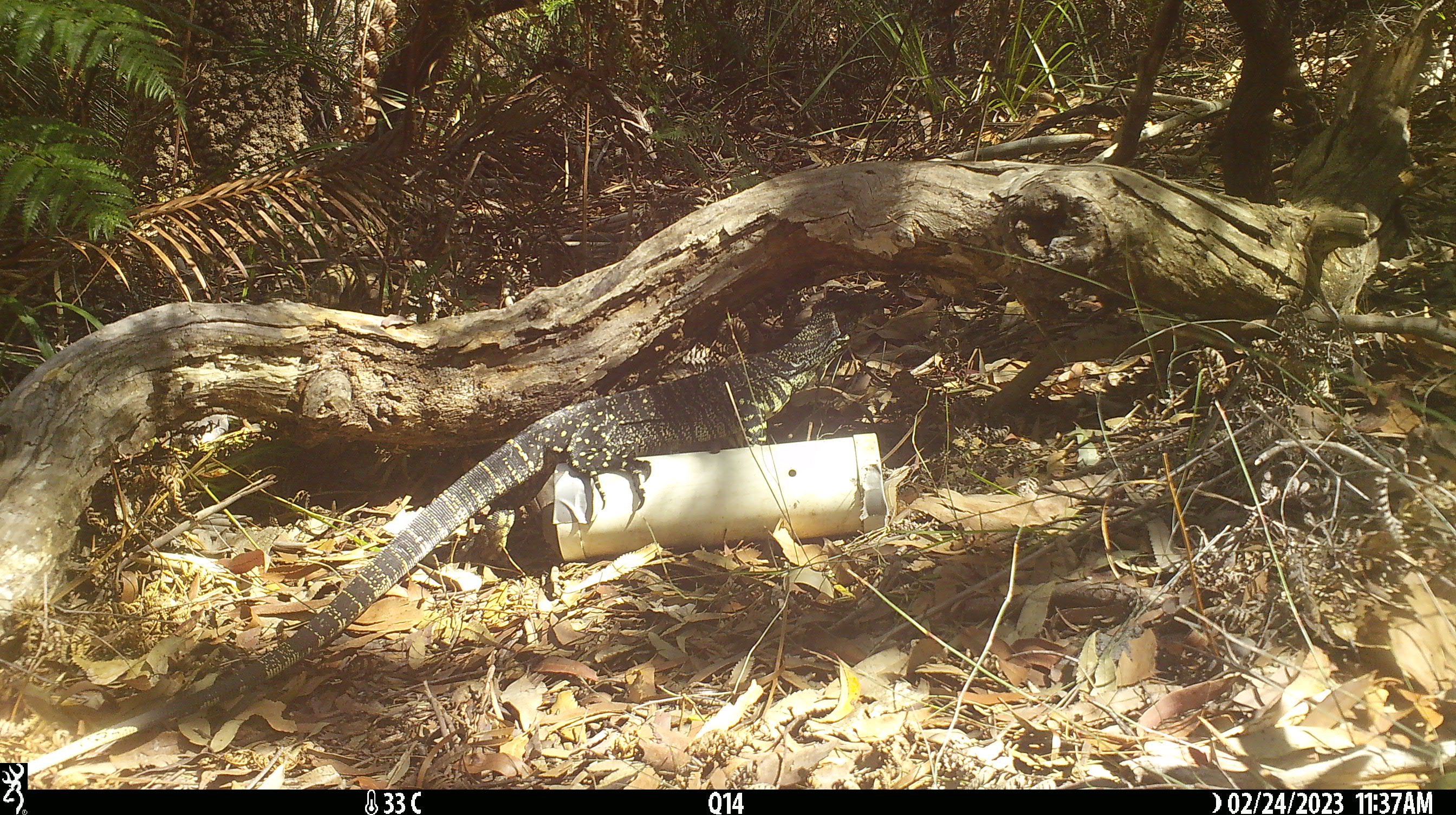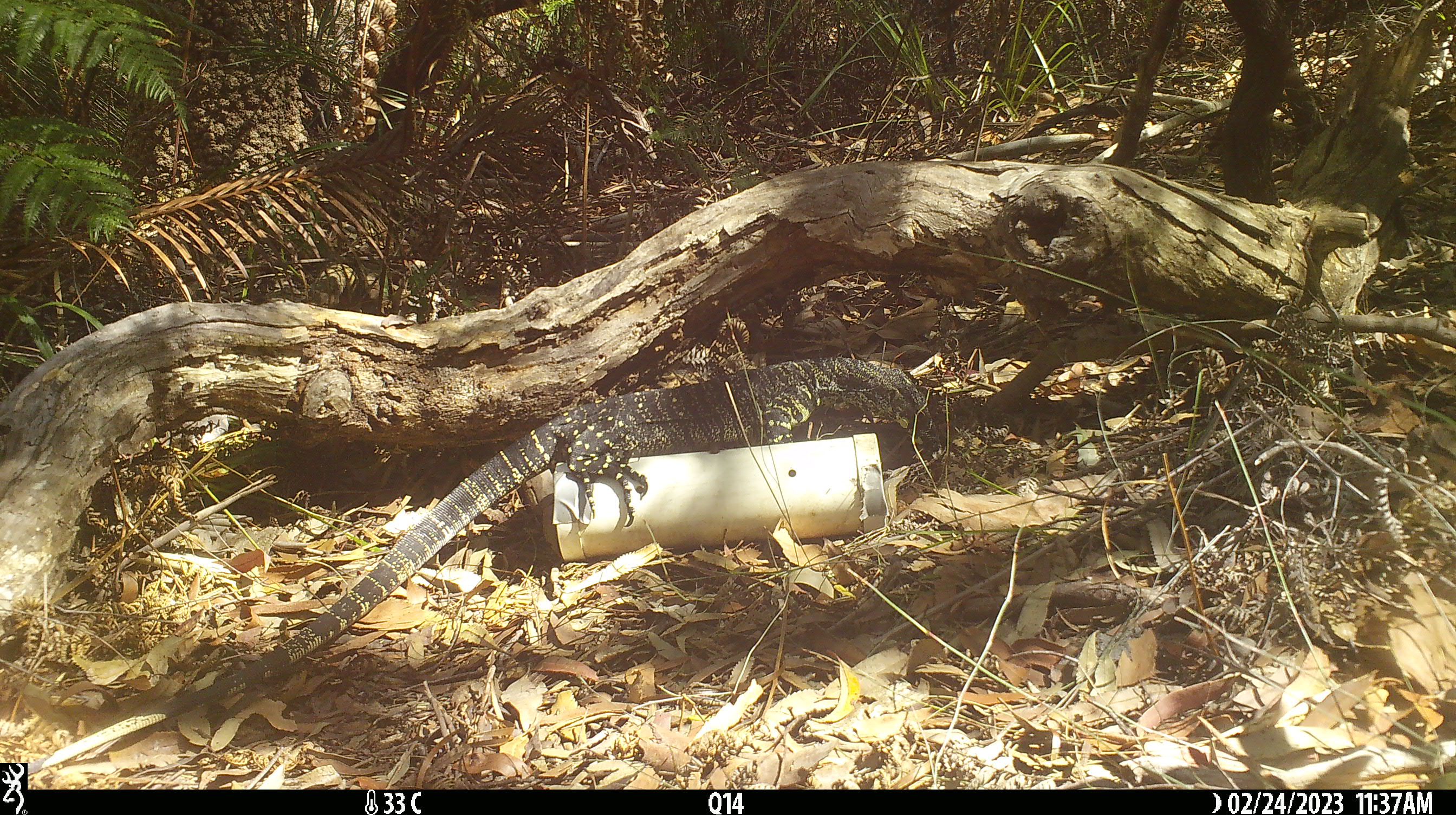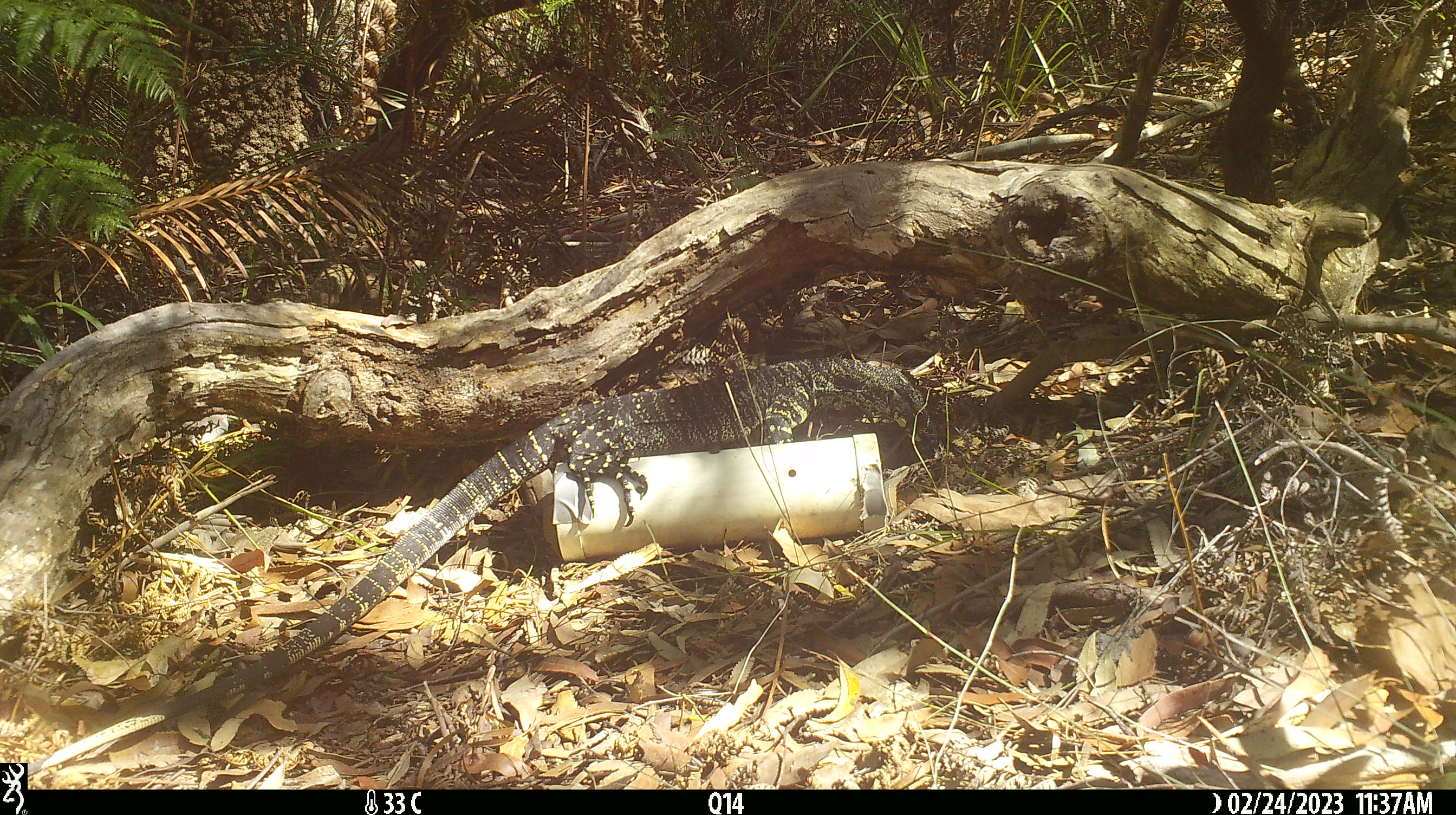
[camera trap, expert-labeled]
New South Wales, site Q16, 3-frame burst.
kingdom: Animalia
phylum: Chordata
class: Reptilia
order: Squamata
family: Varanidae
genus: Varanus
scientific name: Varanus varius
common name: lace monitor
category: goanna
Goanna (lace monitor) (Varanus varius).